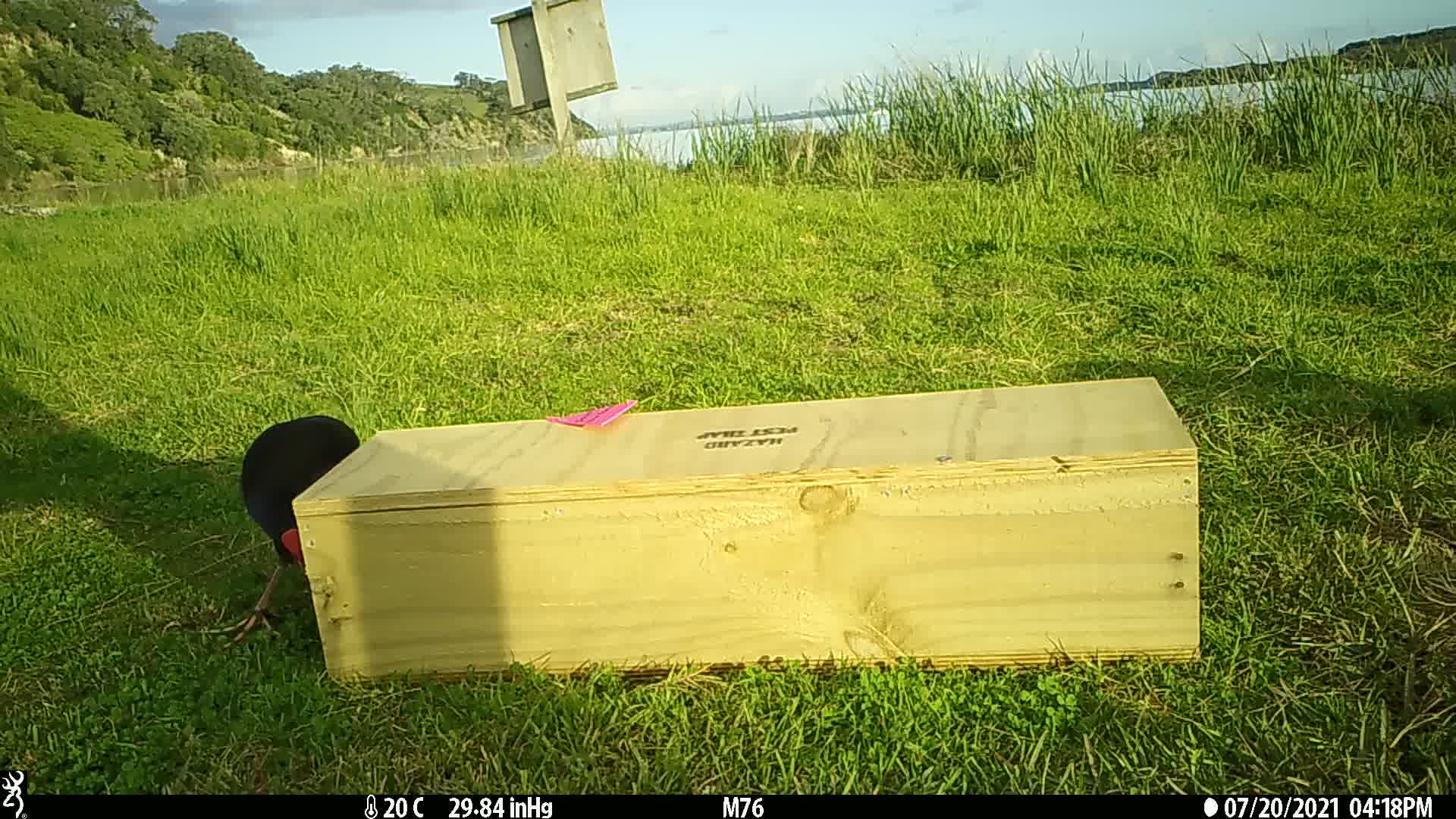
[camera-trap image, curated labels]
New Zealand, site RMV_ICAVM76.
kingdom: Animalia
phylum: Chordata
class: Aves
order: Gruiformes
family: Rallidae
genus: Porphyrio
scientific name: Porphyrio melanotus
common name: australasian swamphen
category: pukeko